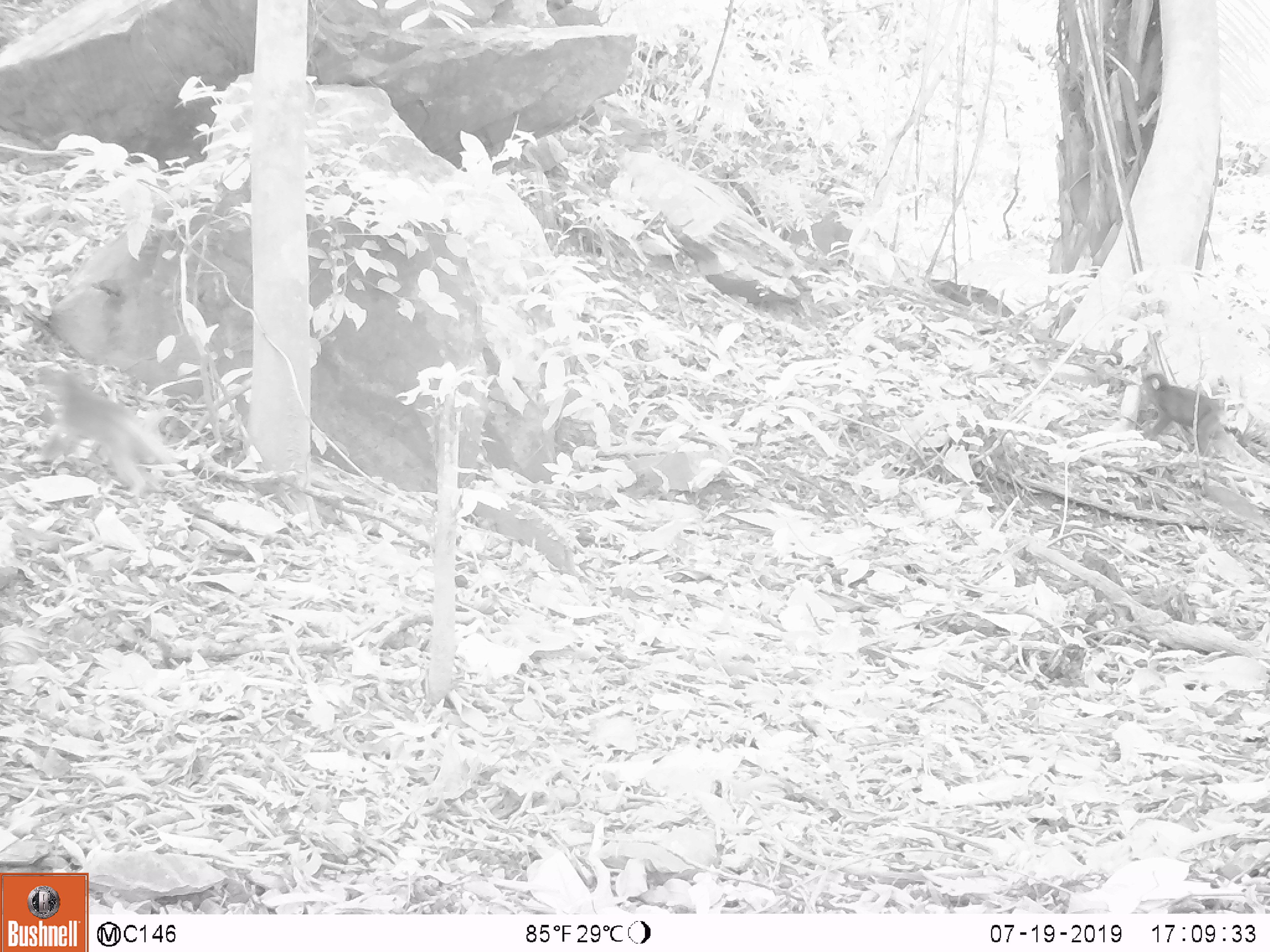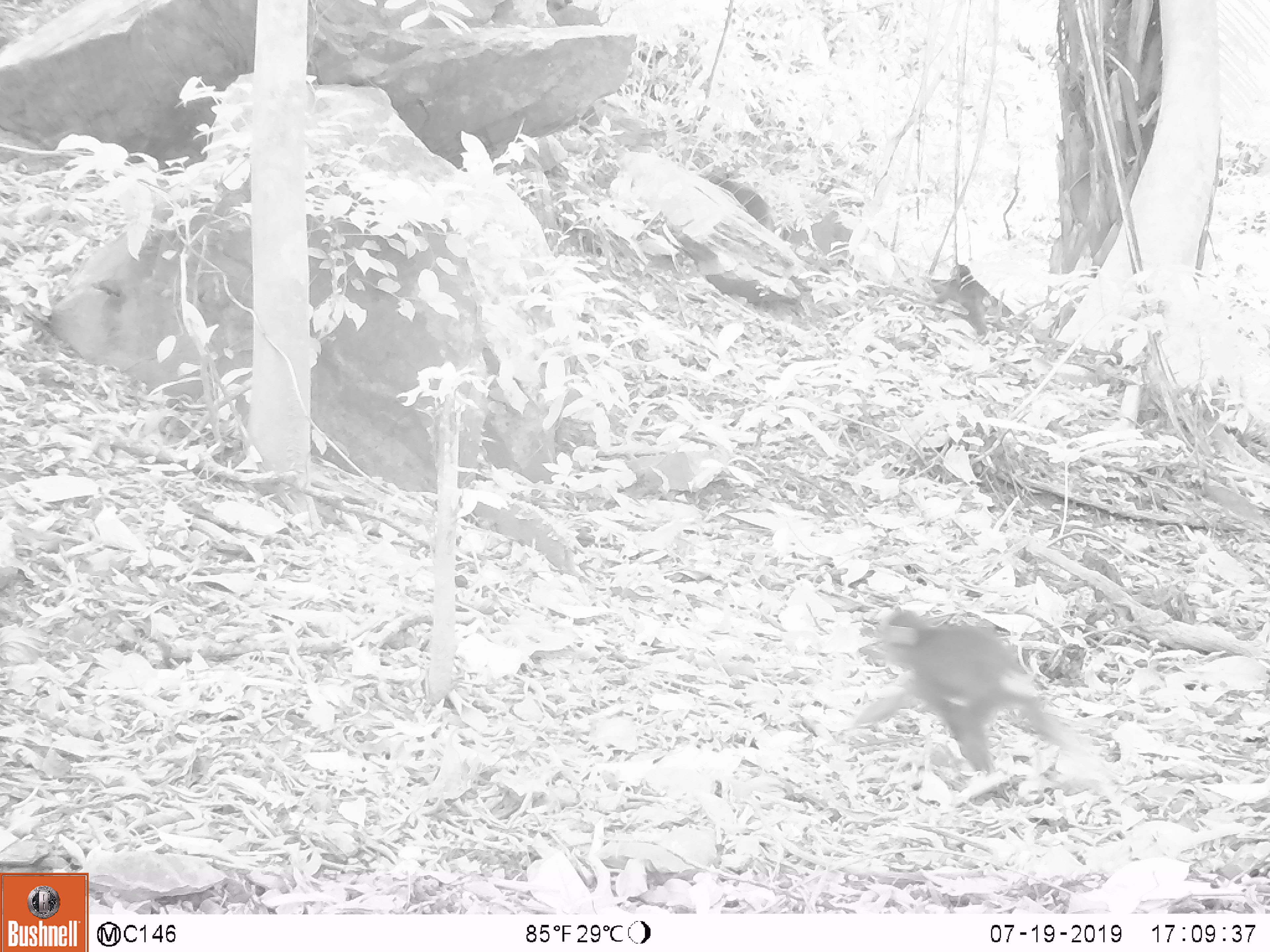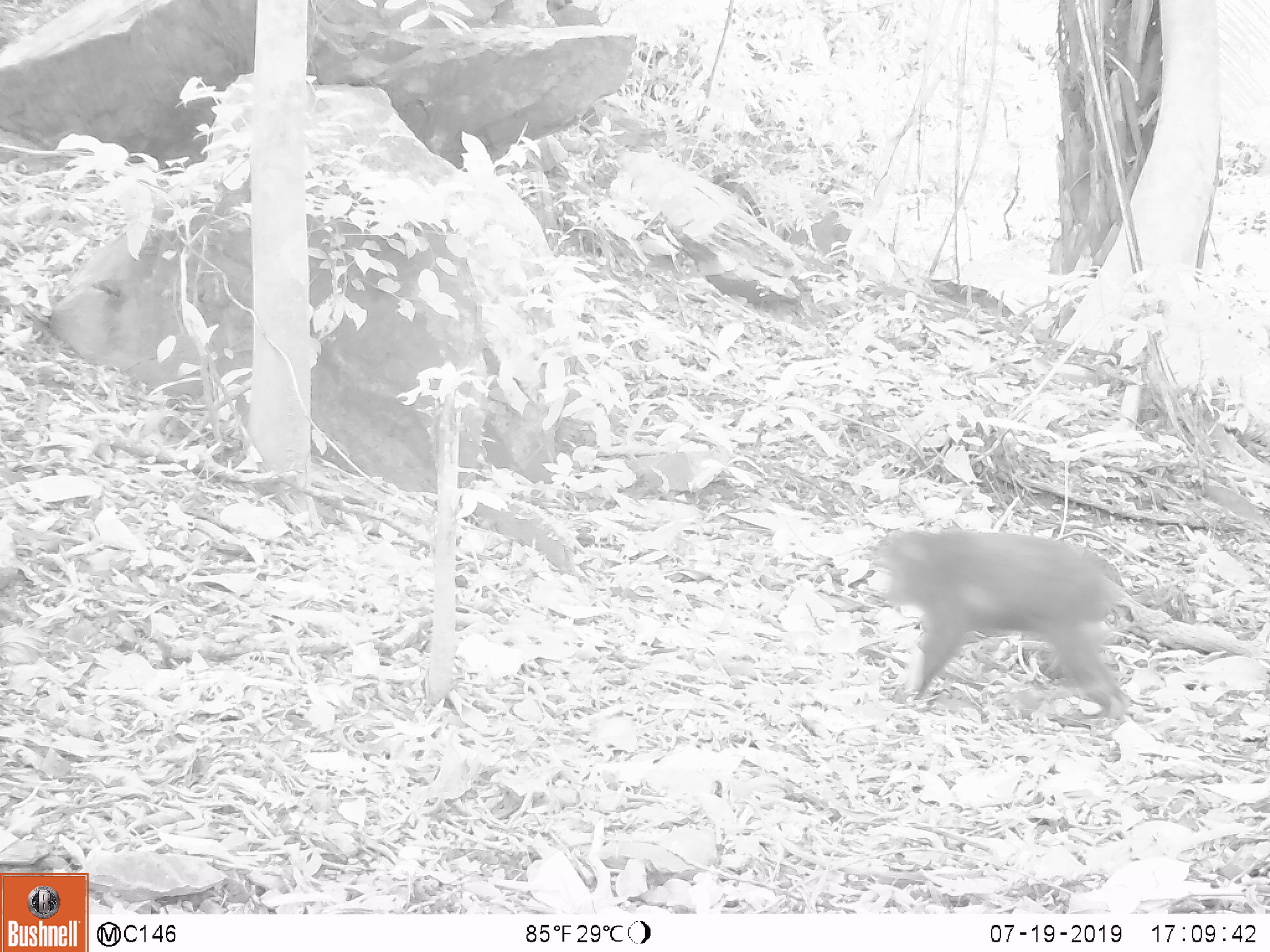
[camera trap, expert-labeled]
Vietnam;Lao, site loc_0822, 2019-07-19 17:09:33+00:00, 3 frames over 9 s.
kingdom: Animalia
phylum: Chordata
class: Mammalia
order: Primates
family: Cercopithecidae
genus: Macaca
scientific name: Macaca arctoides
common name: stump-tailed macaque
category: stump tailed macaque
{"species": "stump tailed macaque (stump-tailed macaque) (Macaca arctoides)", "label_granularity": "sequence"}